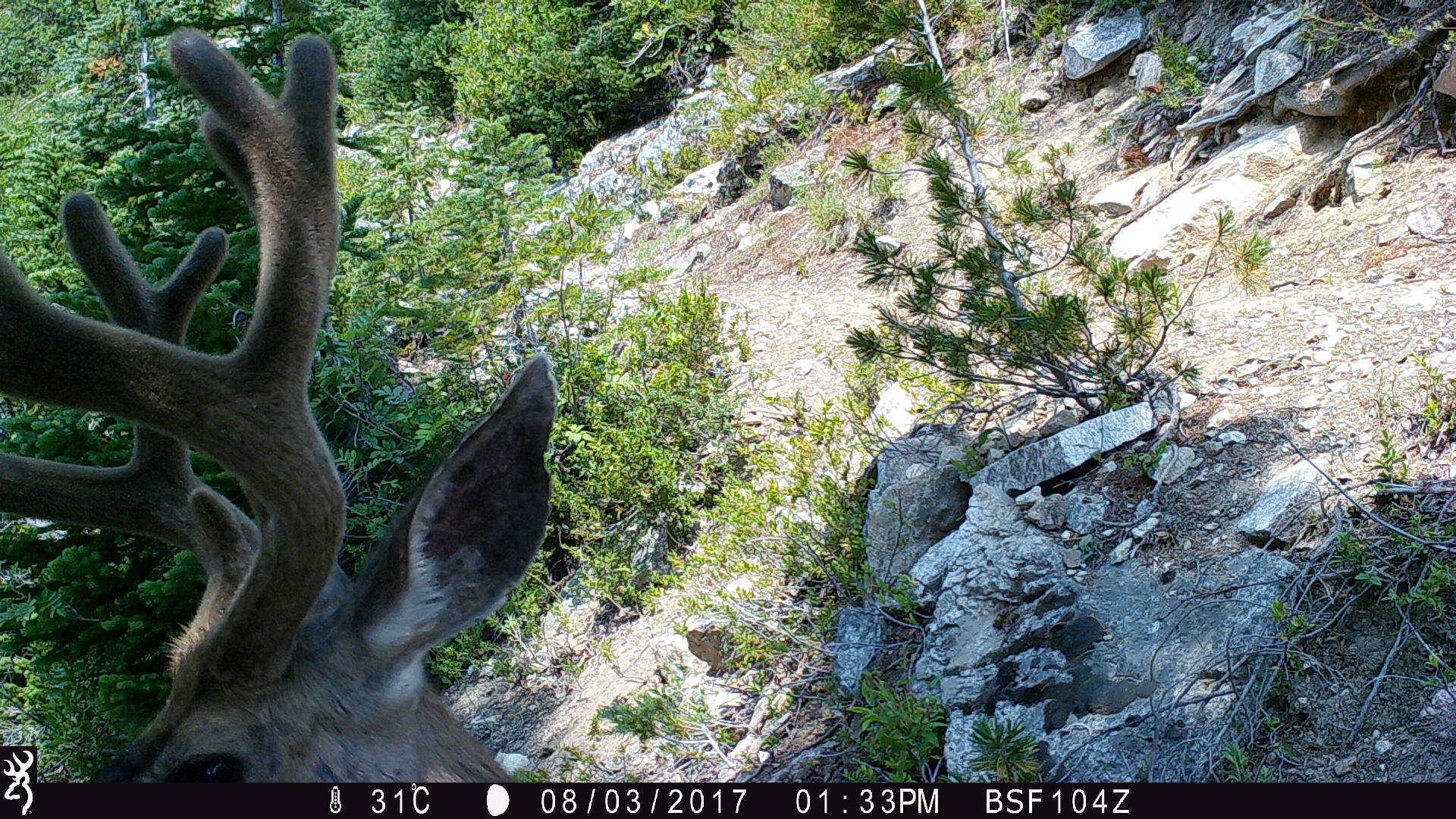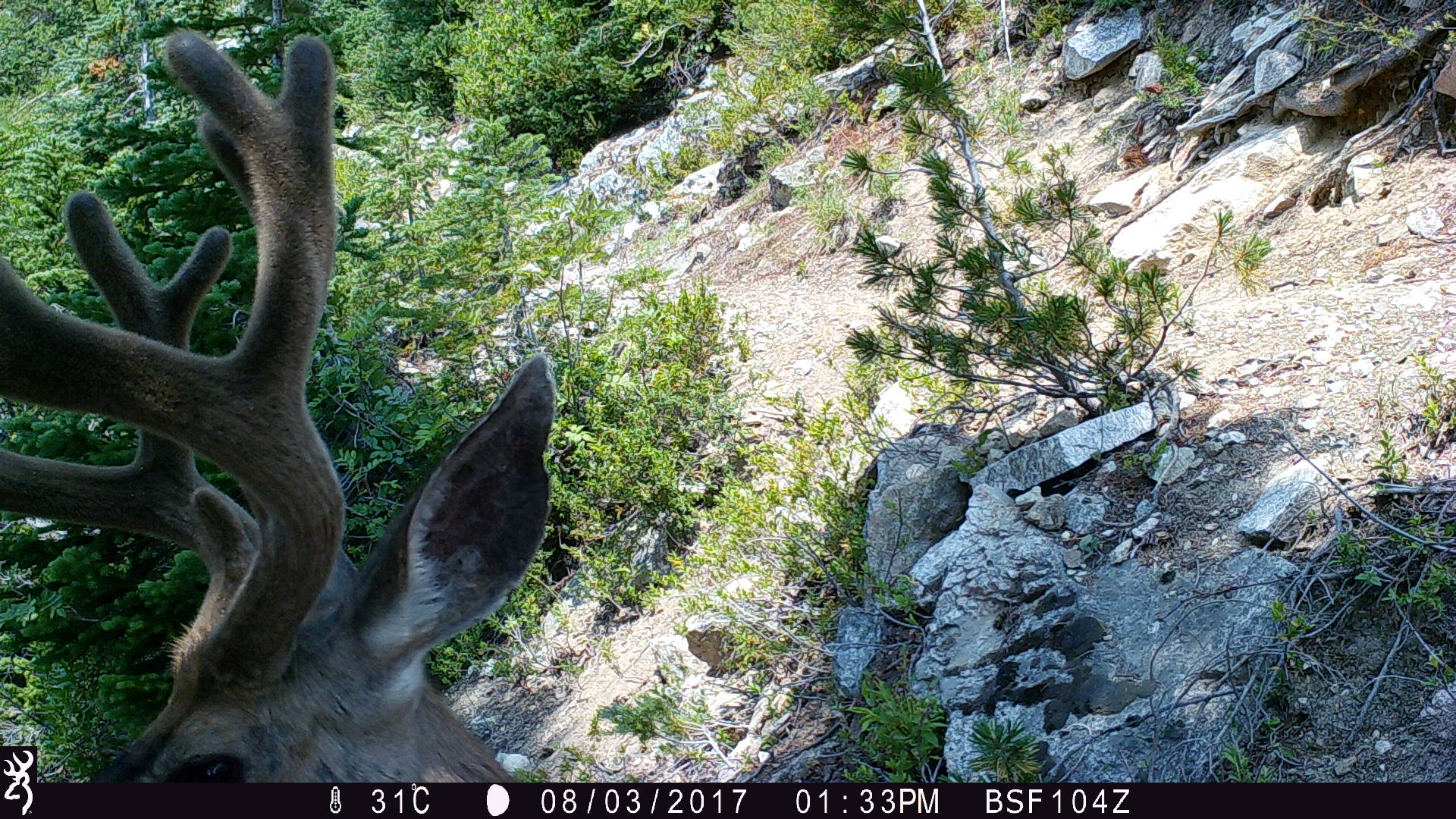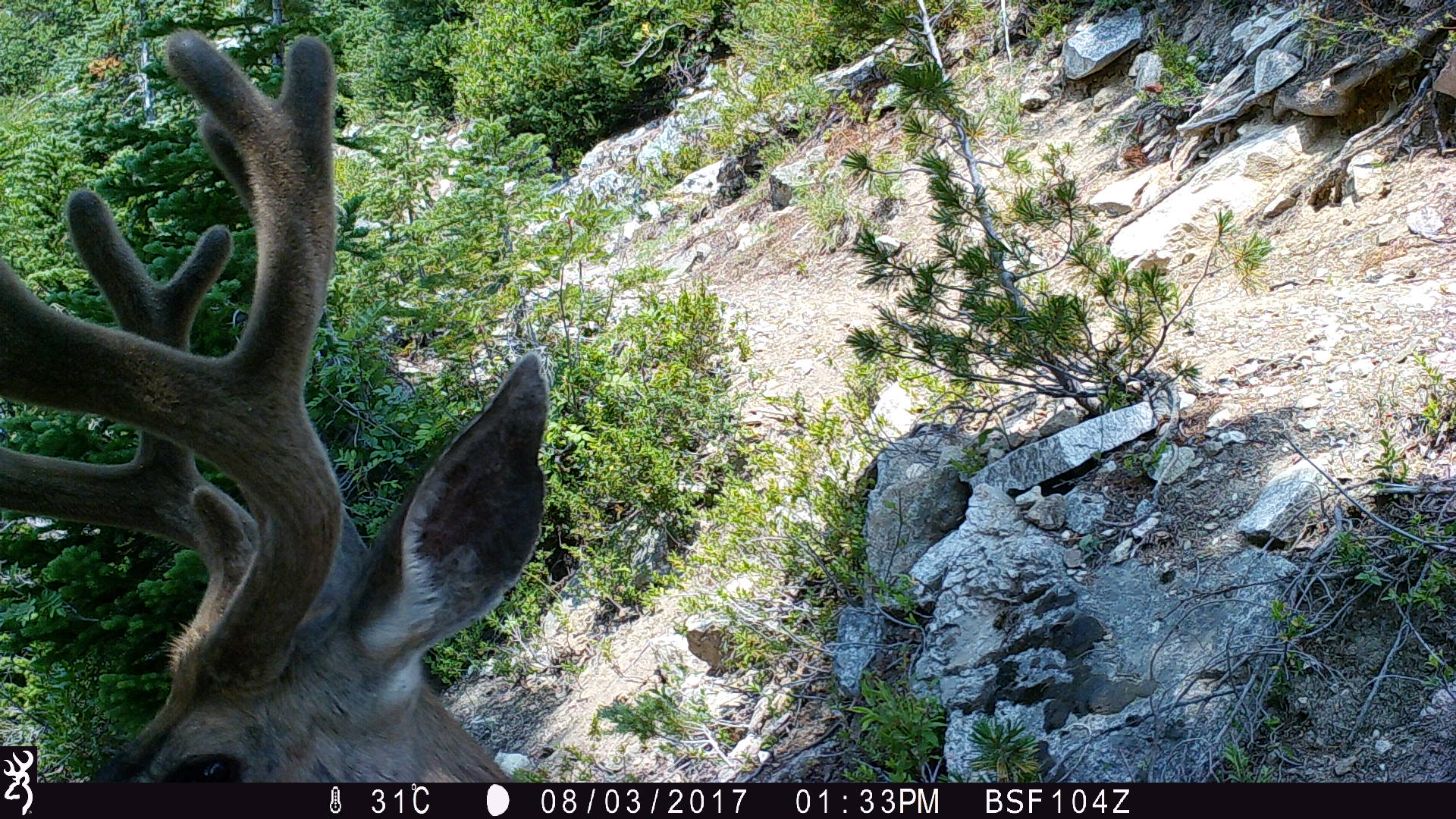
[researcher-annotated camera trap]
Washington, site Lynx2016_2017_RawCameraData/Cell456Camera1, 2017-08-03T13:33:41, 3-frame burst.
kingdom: Animalia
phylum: Chordata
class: Mammalia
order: Artiodactyla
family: Cervidae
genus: Odocoileus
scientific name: Odocoileus hemionus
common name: mule deer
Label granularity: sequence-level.